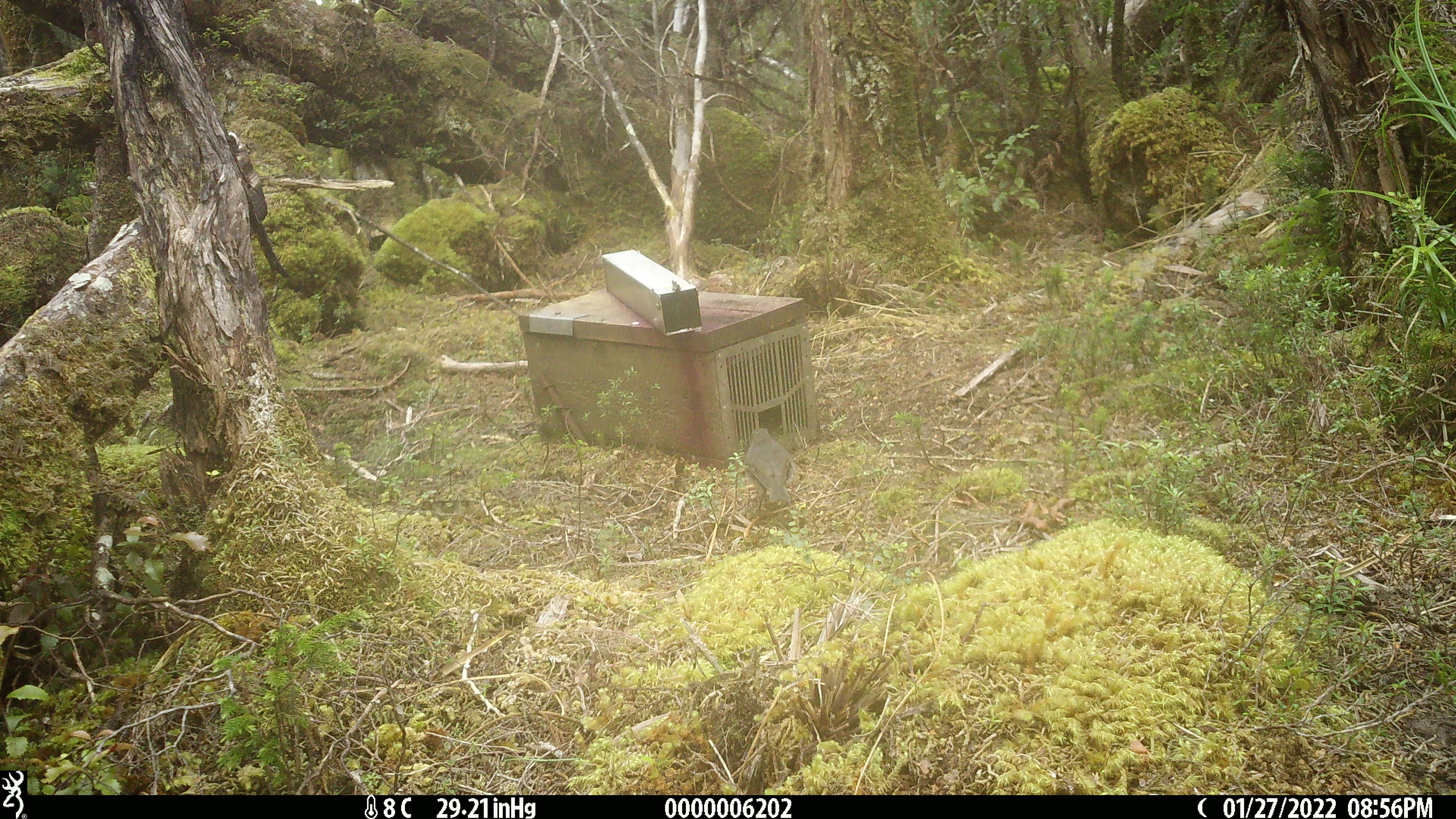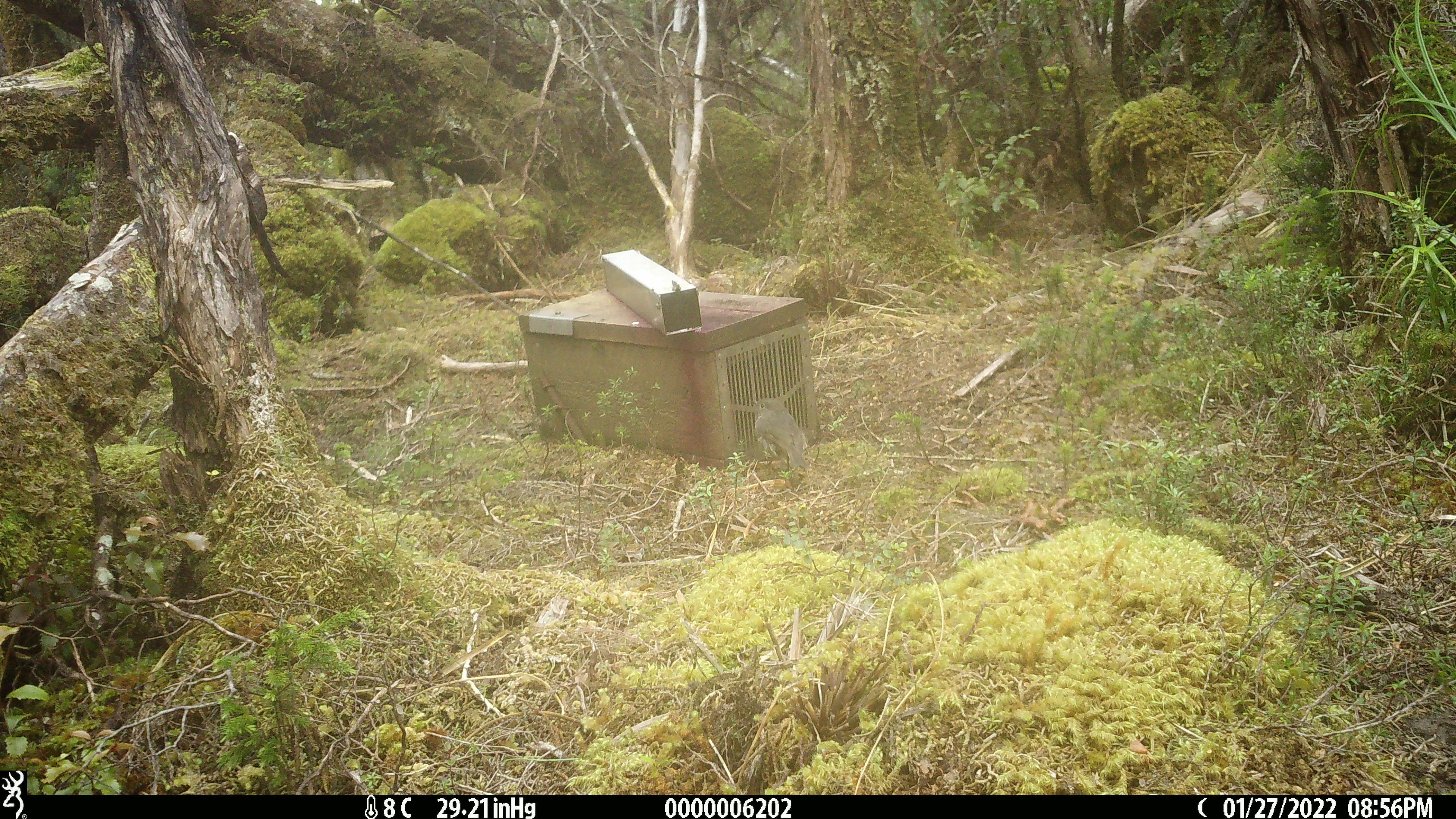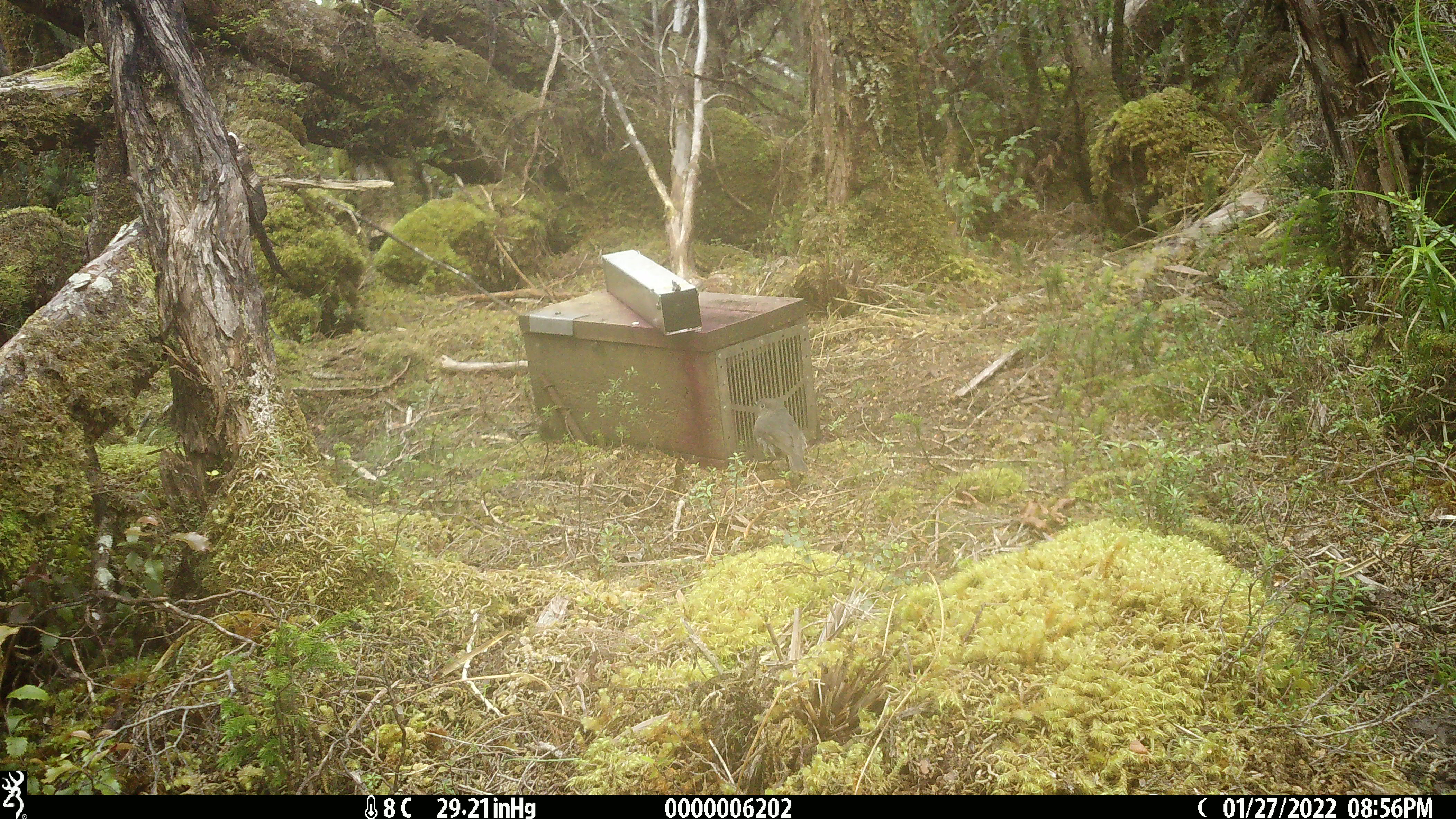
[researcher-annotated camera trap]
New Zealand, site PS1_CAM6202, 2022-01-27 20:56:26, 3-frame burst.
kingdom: Animalia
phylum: Chordata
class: Aves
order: Passeriformes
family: Petroicidae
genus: Petroica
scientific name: Petroica australis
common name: new zealand robin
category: robin